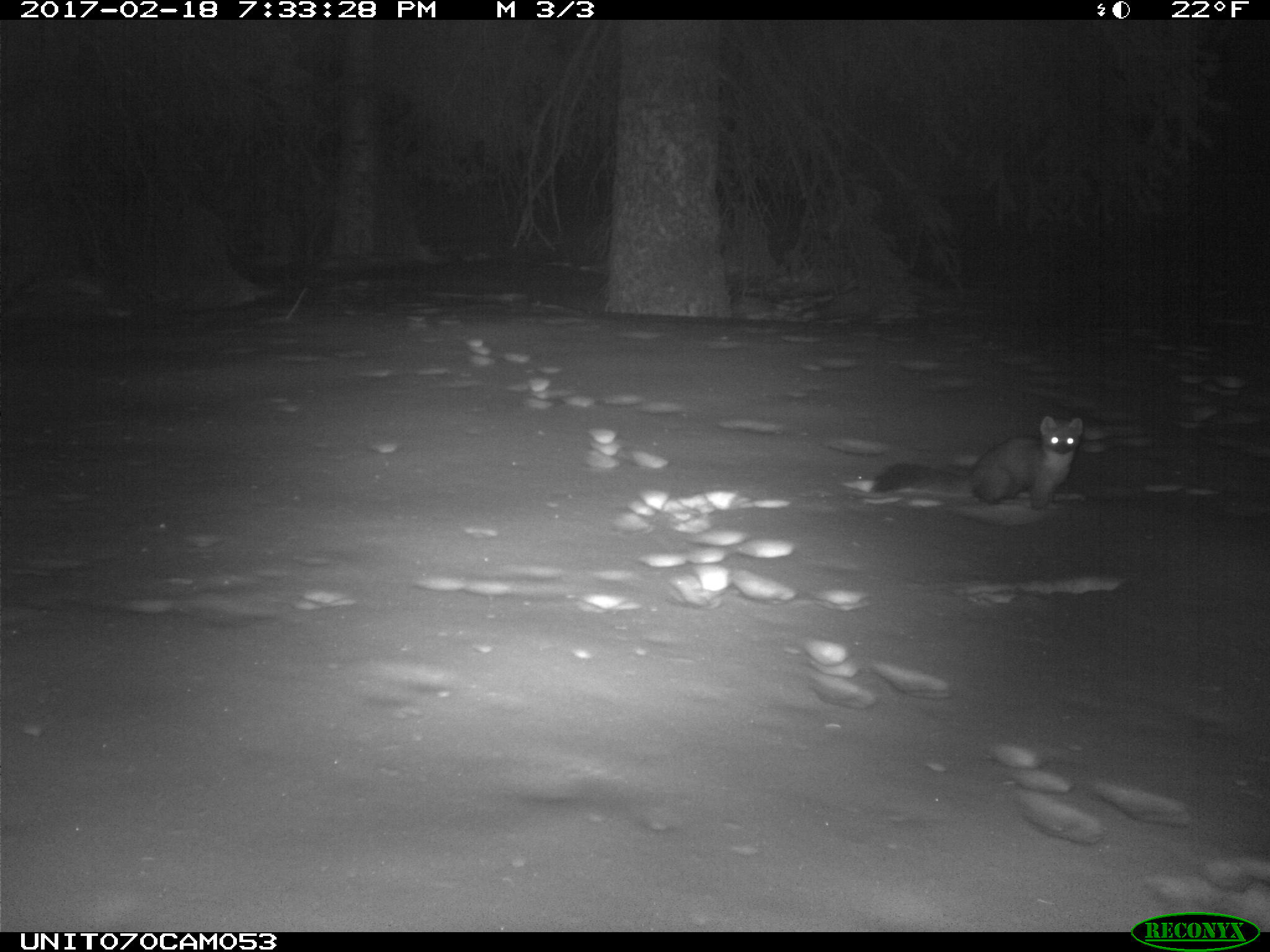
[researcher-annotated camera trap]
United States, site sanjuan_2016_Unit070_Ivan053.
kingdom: Animalia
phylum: Chordata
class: Mammalia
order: Carnivora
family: Mustelidae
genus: Martes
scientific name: Martes americana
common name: american marten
Martes americana (american marten).